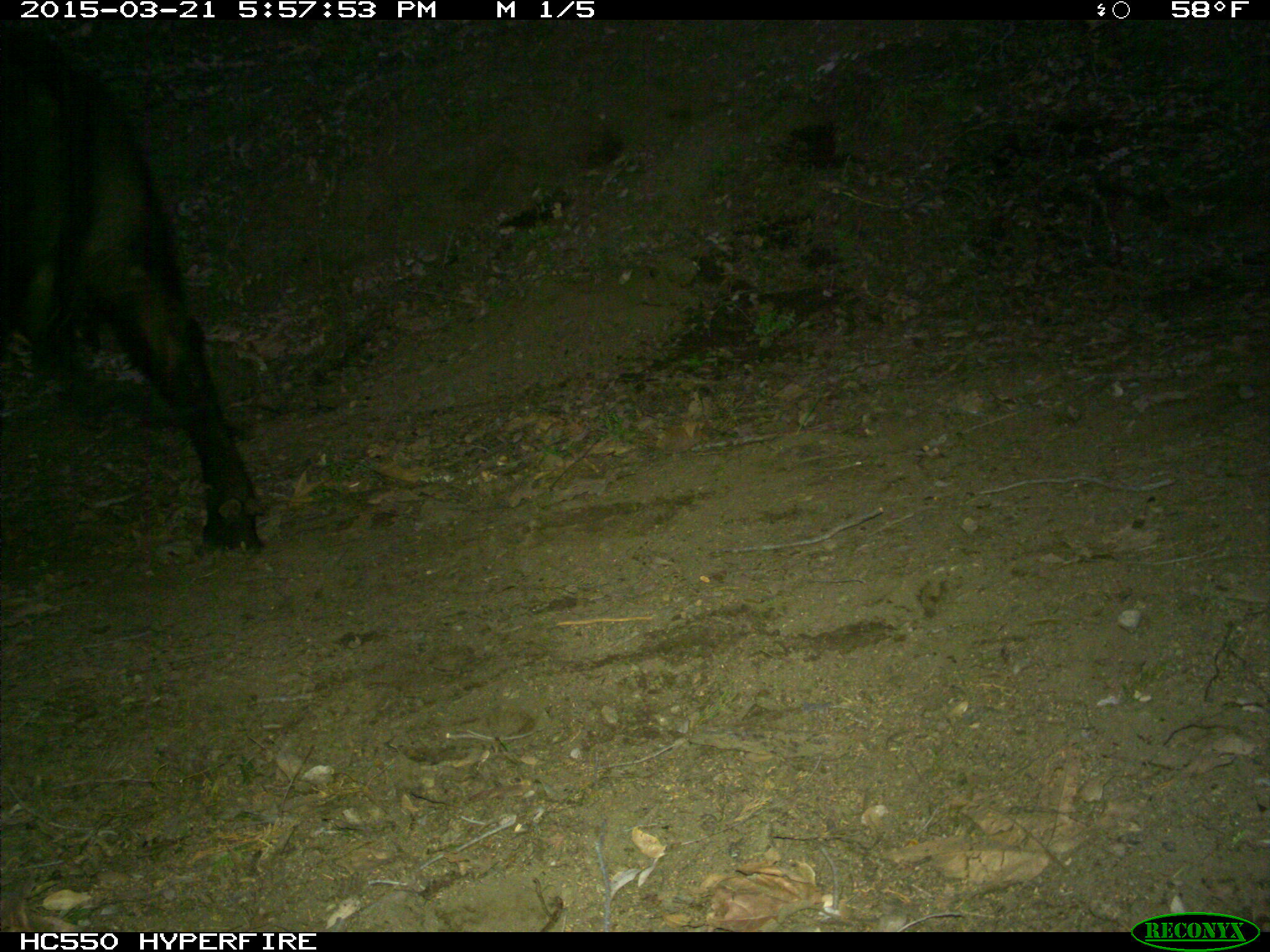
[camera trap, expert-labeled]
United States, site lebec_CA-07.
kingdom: Animalia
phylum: Chordata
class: Mammalia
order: Artiodactyla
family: Bovidae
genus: Bos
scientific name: Bos taurus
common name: domestic cow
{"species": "Bos taurus (domestic cow)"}